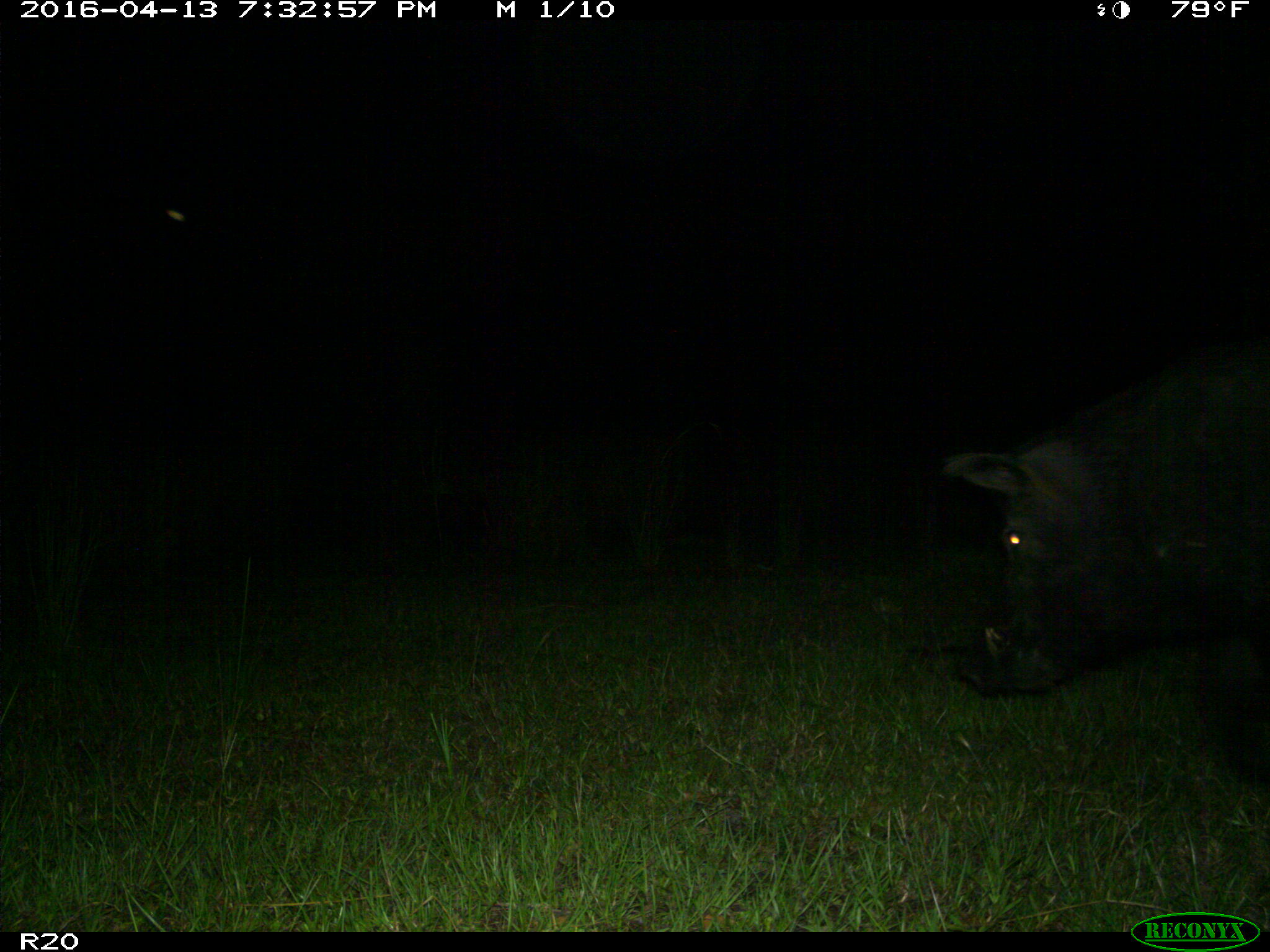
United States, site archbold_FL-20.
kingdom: Animalia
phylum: Chordata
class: Mammalia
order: Artiodactyla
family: Suidae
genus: Sus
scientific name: Sus scrofa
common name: wild boar